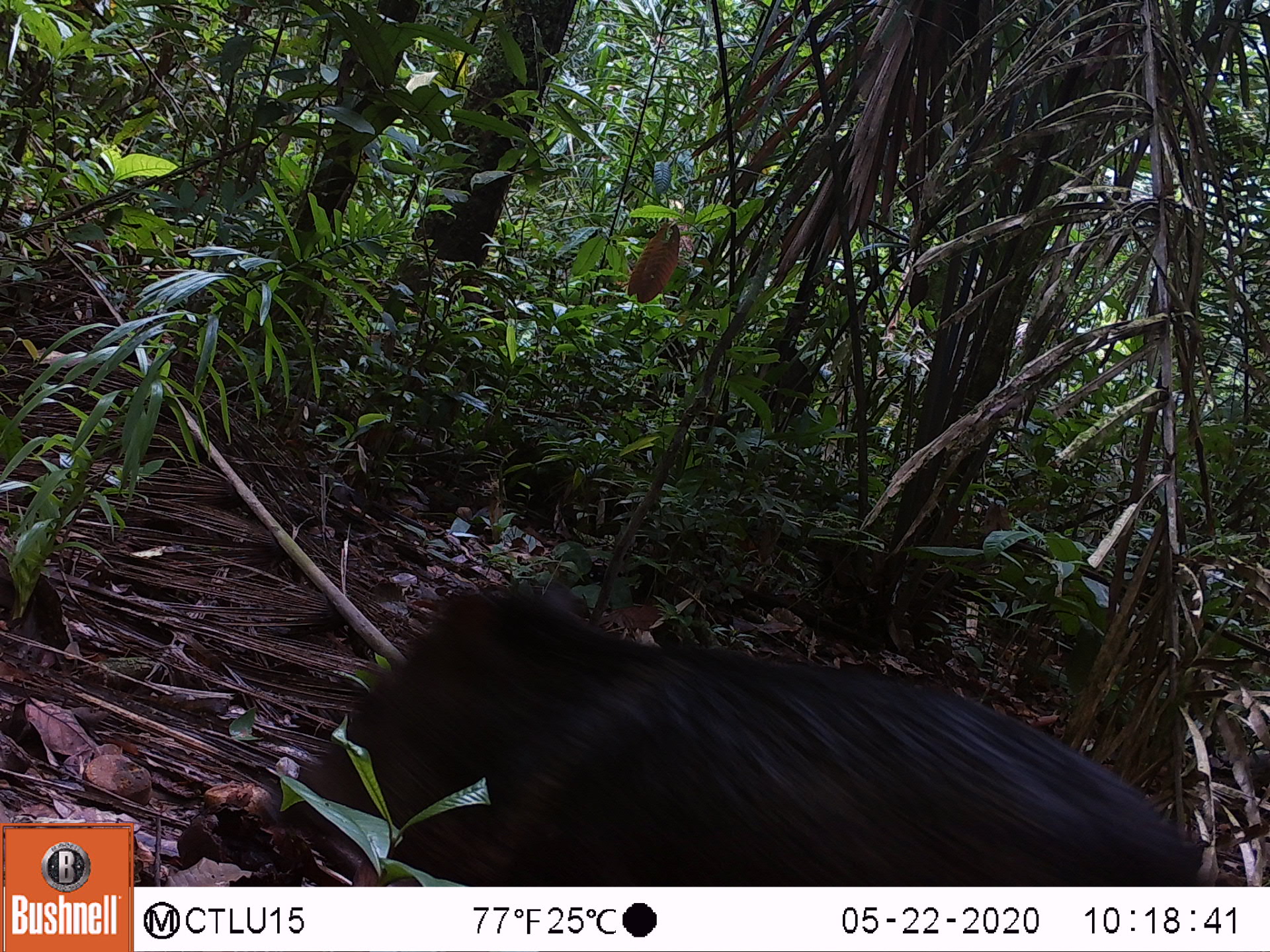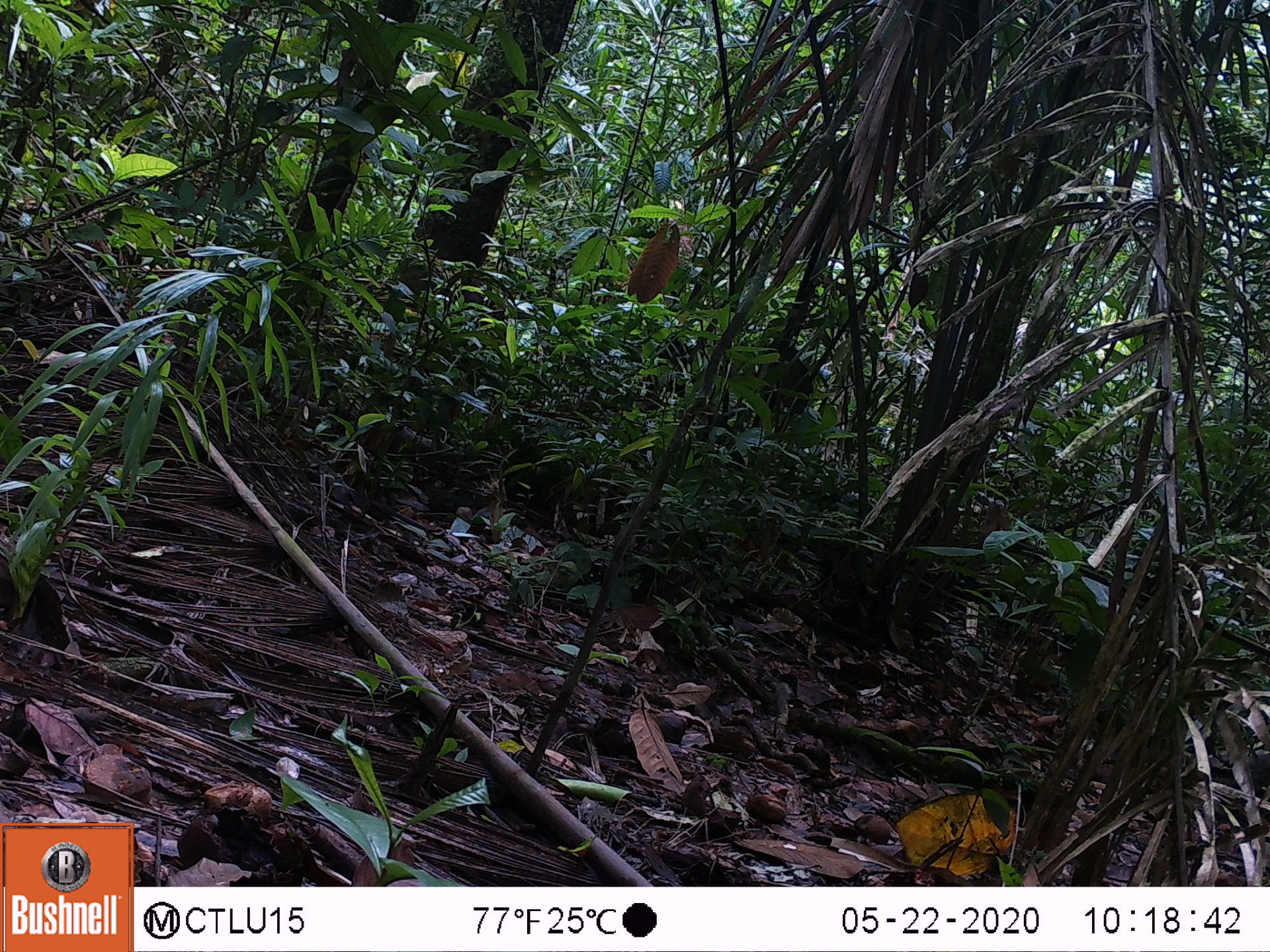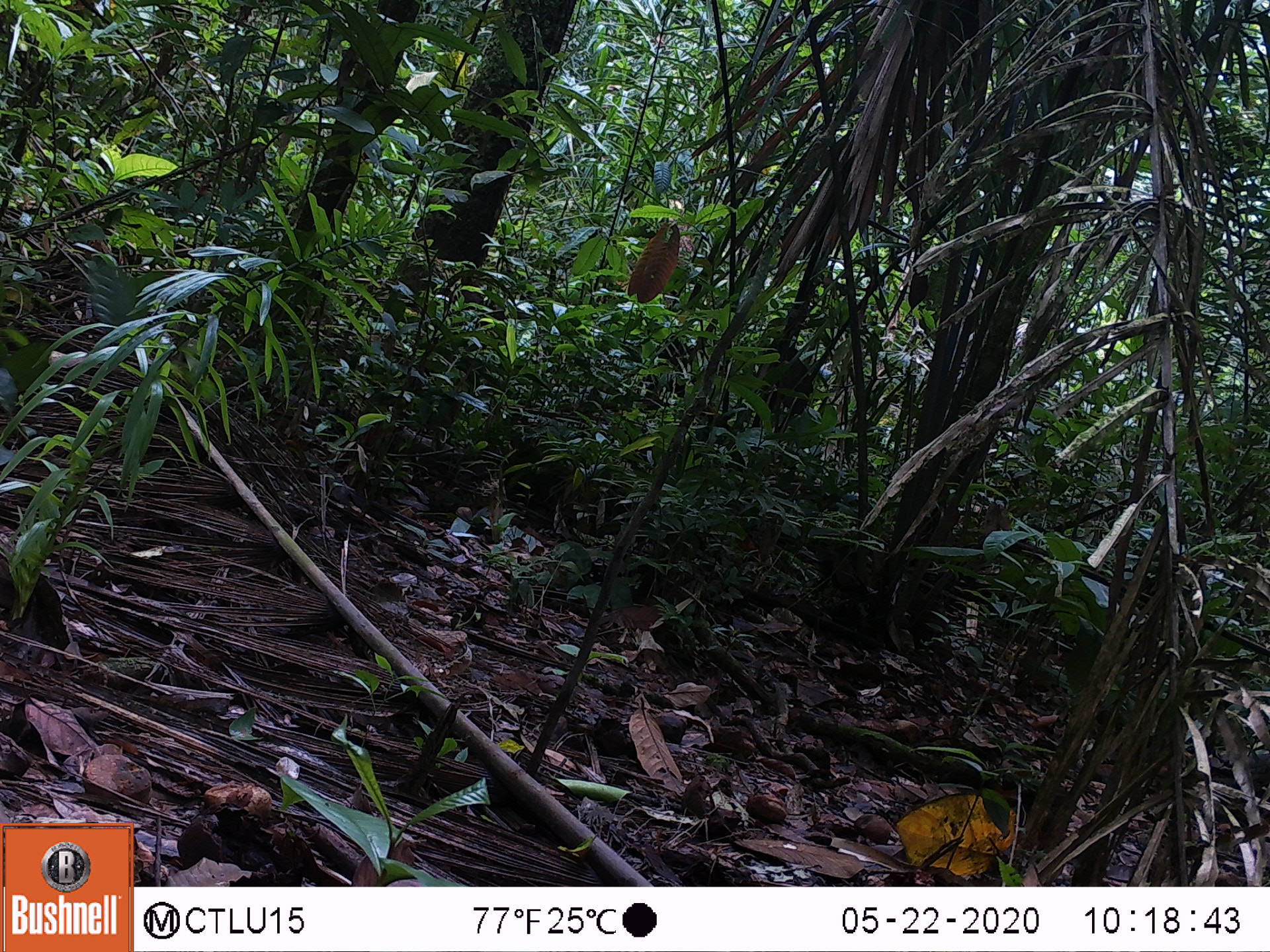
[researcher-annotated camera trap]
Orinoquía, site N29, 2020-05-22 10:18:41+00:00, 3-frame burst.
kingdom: Animalia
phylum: Chordata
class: Mammalia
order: Artiodactyla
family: Tayassuidae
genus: Pecari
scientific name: Pecari tajacu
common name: collared peccary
Collared peccary (Pecari tajacu).